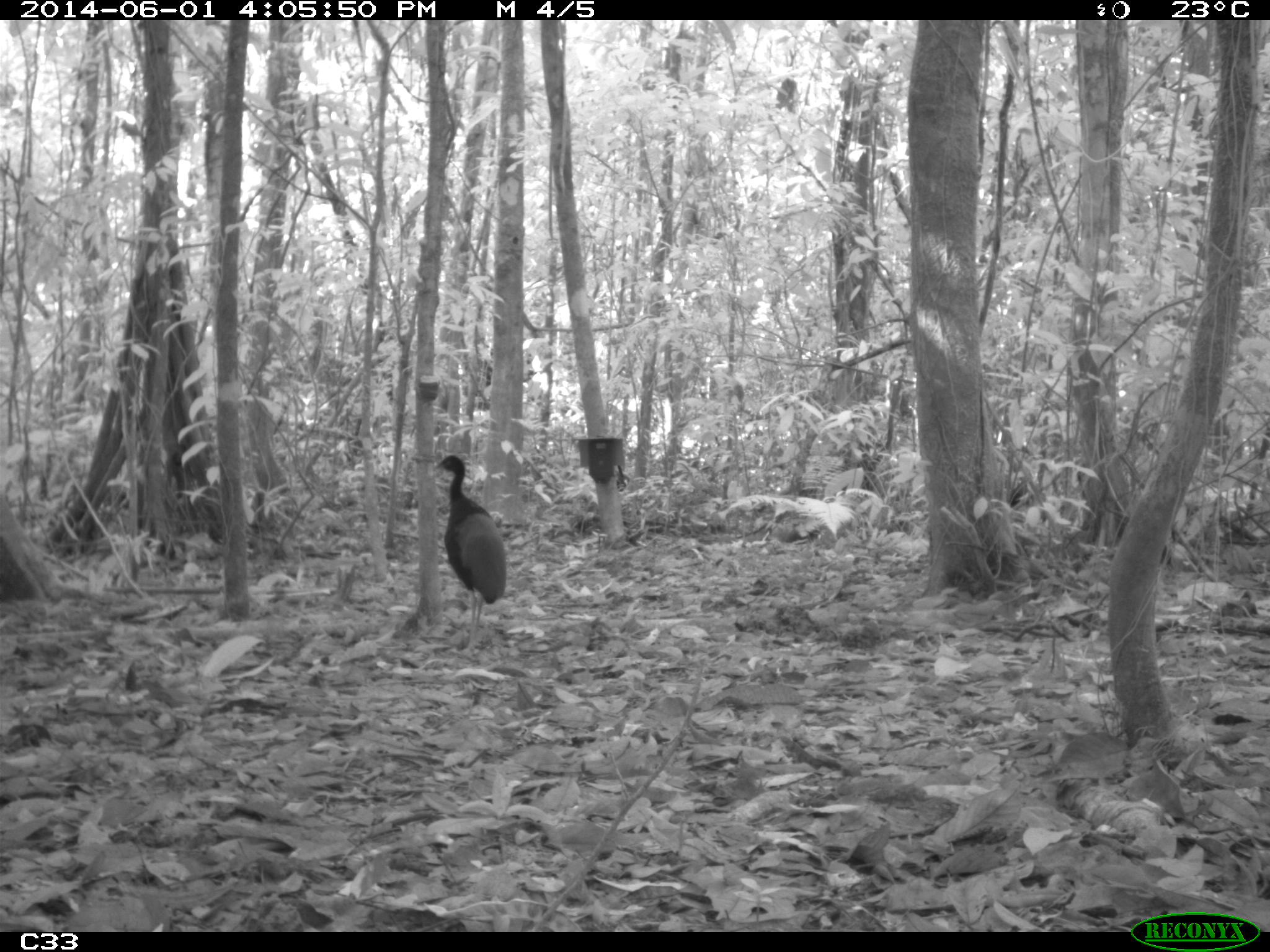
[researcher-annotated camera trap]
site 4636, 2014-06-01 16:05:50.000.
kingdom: Animalia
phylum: Chordata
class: Aves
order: Gruiformes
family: Psophiidae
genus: Psophia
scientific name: Psophia crepitans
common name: gray-winged trumpeter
Psophia crepitans (gray-winged trumpeter), count 3, age adult.